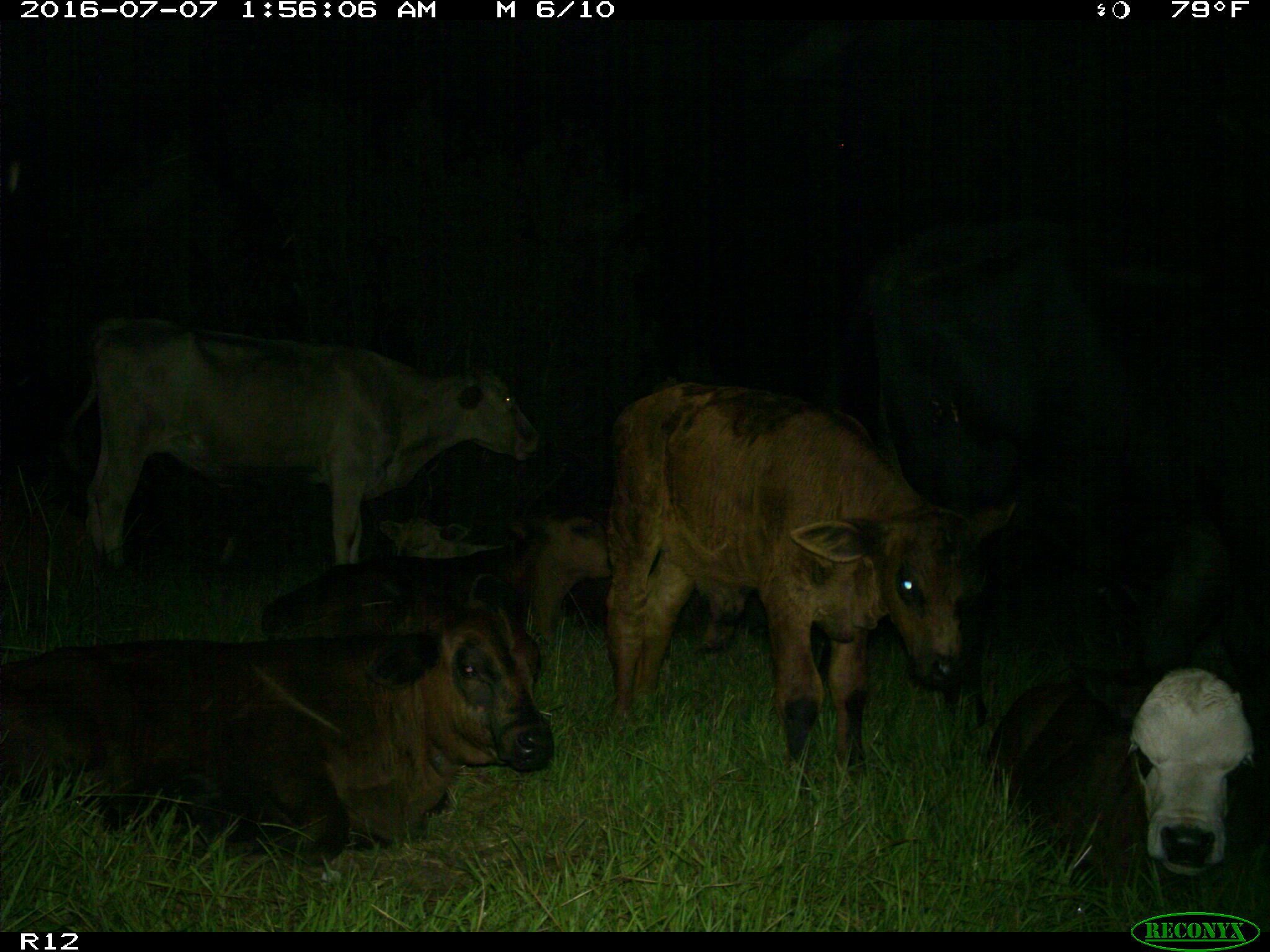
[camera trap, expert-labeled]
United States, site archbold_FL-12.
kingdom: Animalia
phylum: Chordata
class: Mammalia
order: Artiodactyla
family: Bovidae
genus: Bos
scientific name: Bos taurus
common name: domestic cow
Bos taurus (domestic cow).